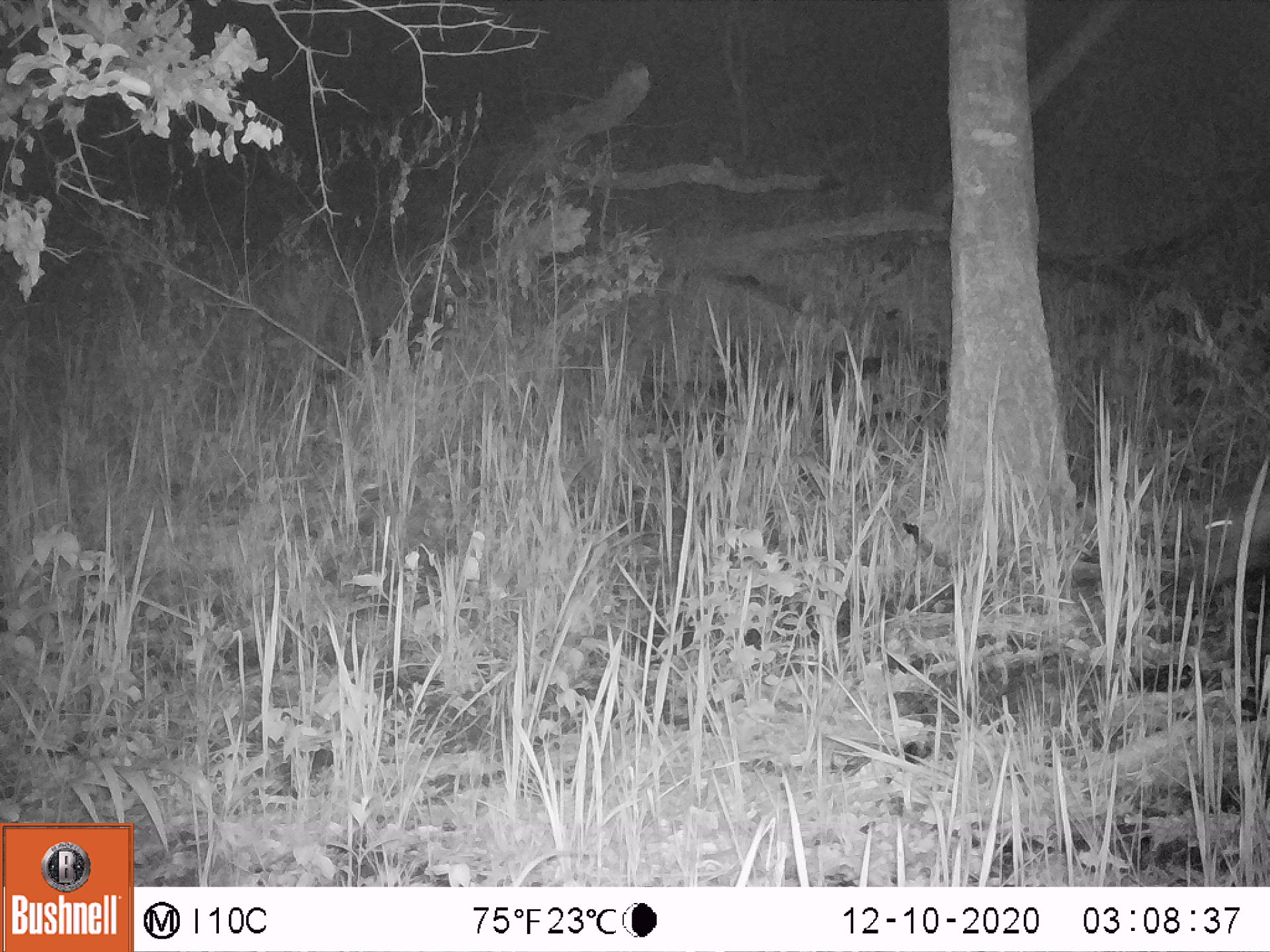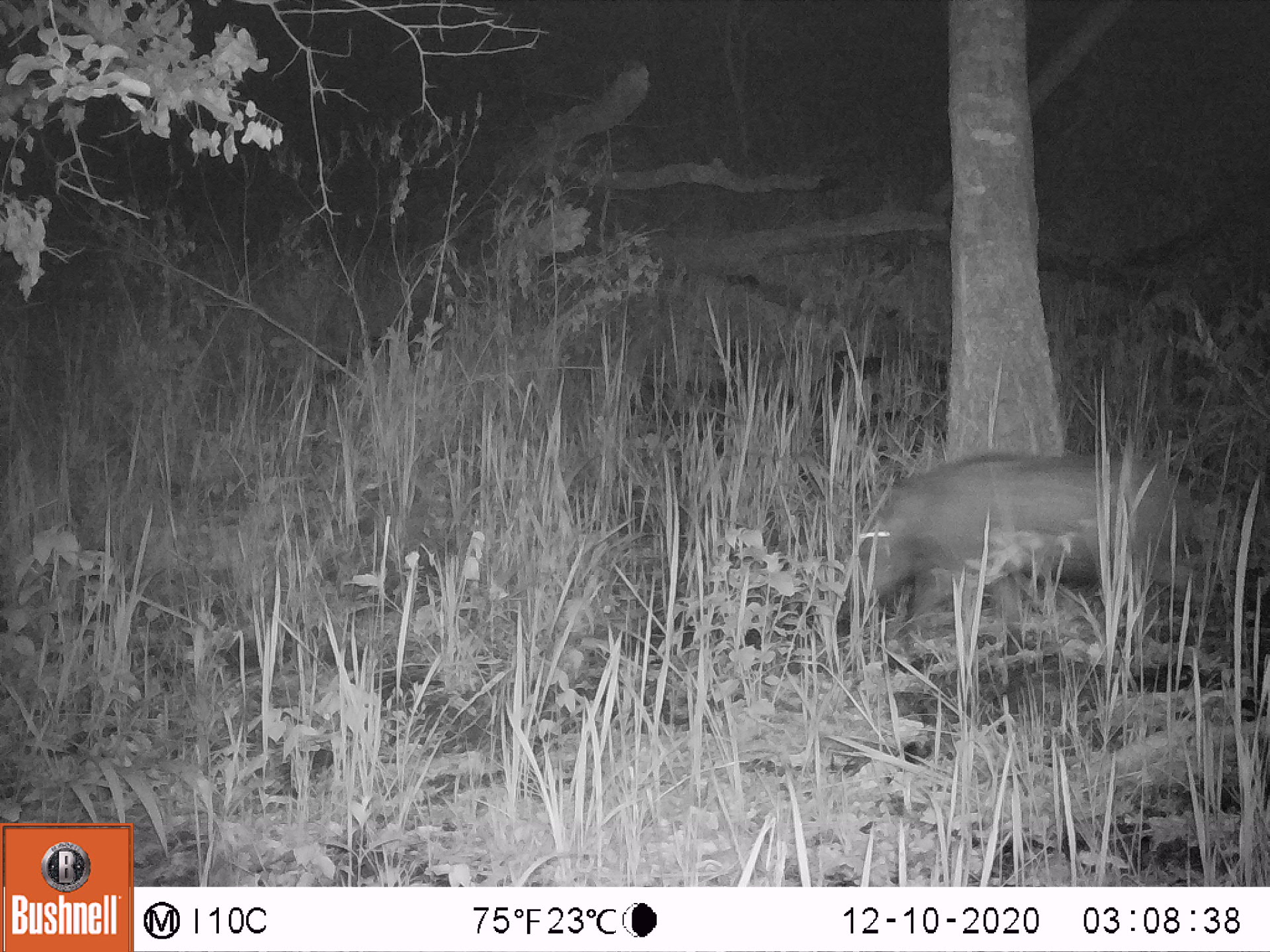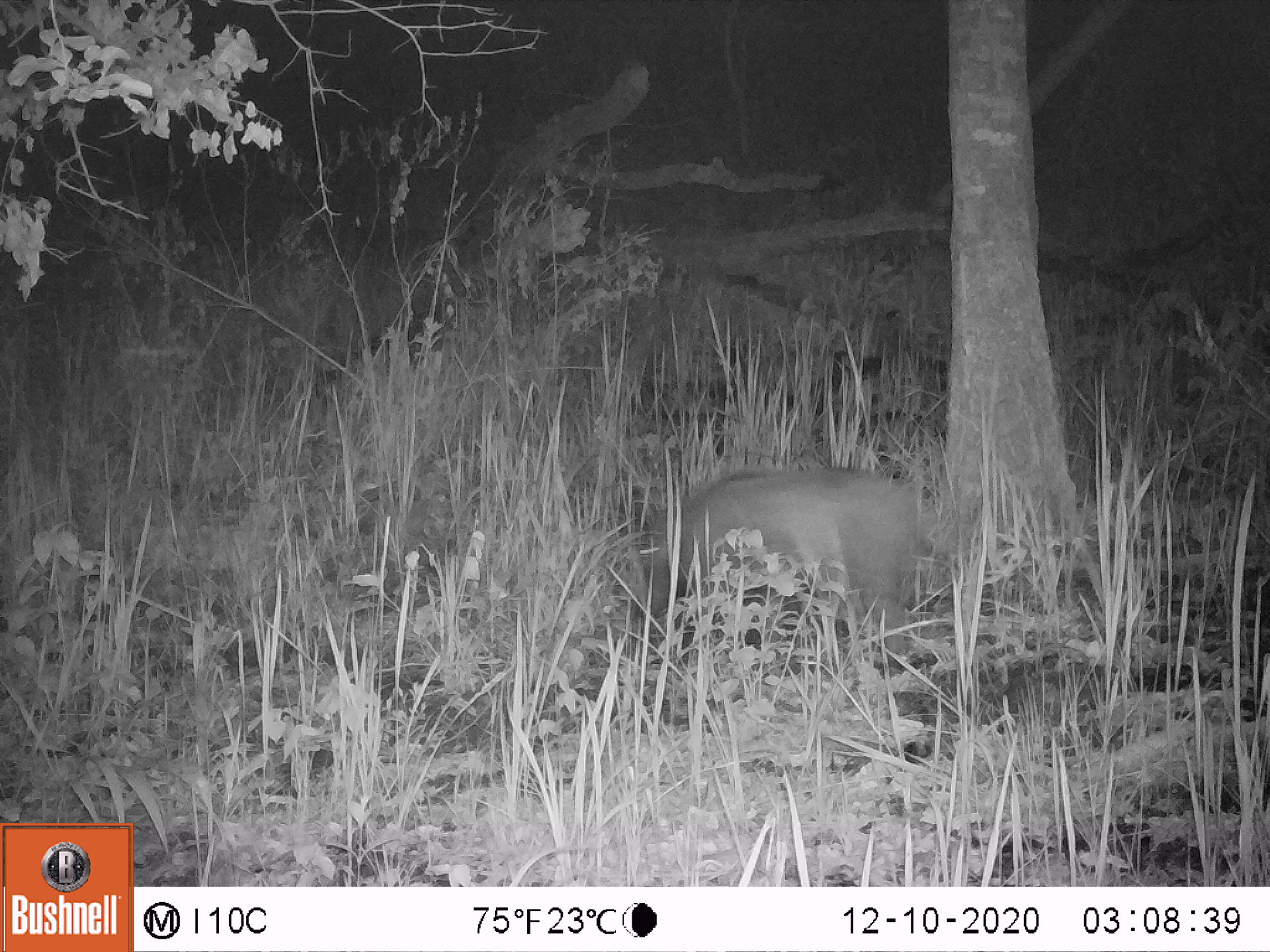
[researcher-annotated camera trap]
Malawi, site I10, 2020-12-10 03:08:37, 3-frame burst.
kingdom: Animalia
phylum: Chordata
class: Mammalia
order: Artiodactyla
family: Suidae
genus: Potamochoerus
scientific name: Potamochoerus larvatus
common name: bushpig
Bushpig (Potamochoerus larvatus), count 1.